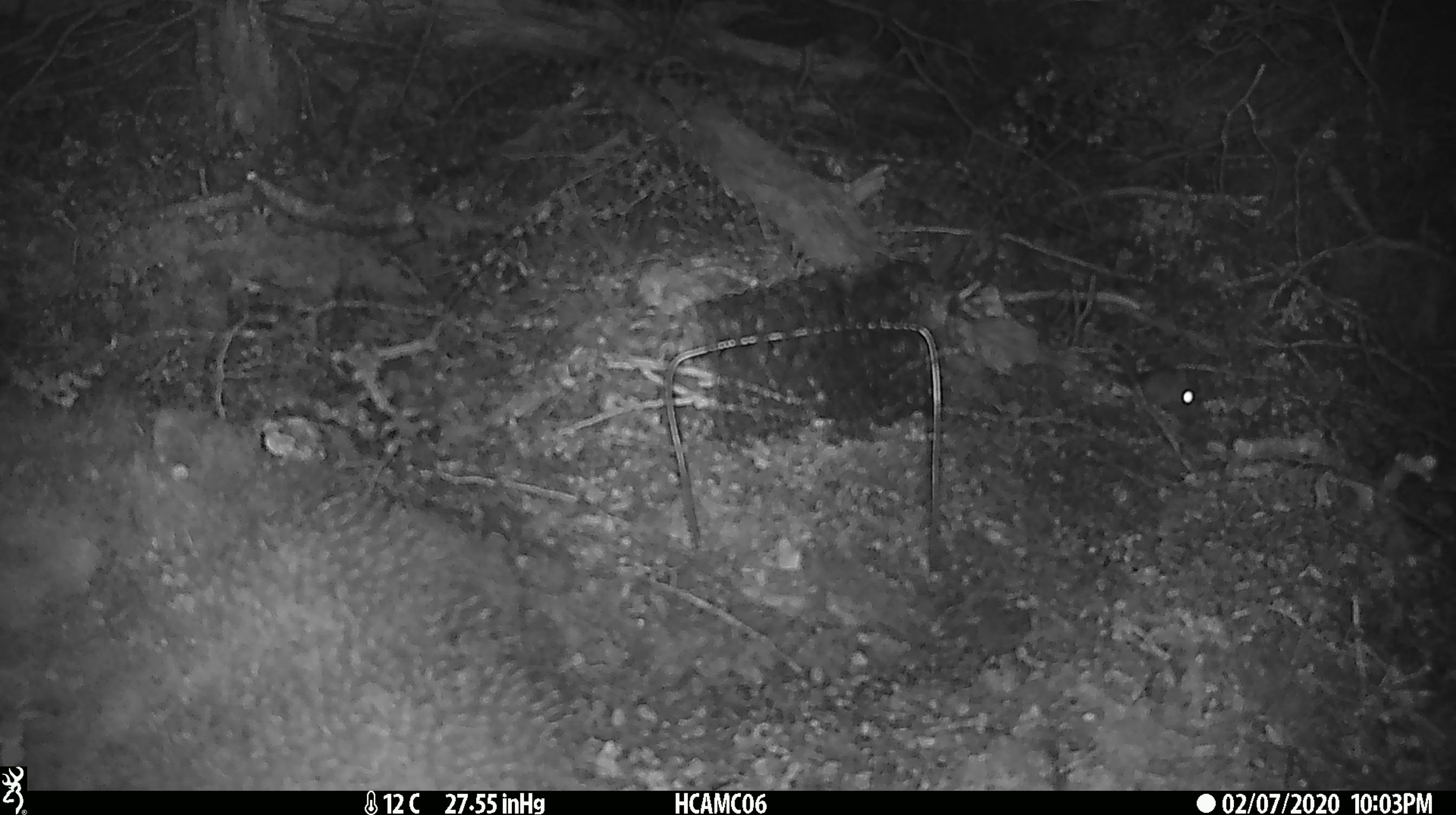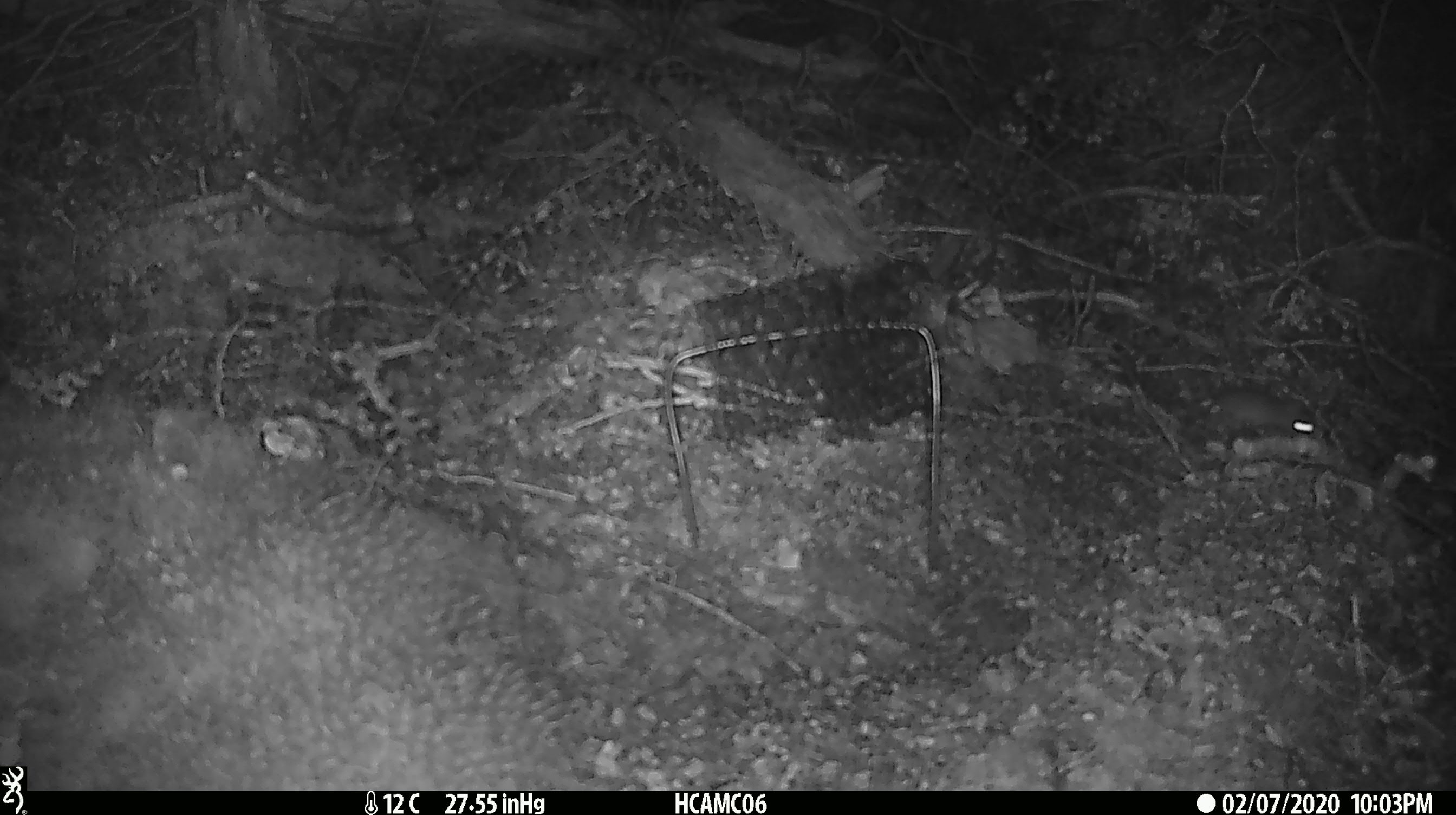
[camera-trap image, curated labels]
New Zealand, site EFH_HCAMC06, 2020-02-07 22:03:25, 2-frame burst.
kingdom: Animalia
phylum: Chordata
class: Mammalia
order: Rodentia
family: Muridae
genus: Mus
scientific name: Mus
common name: mouse